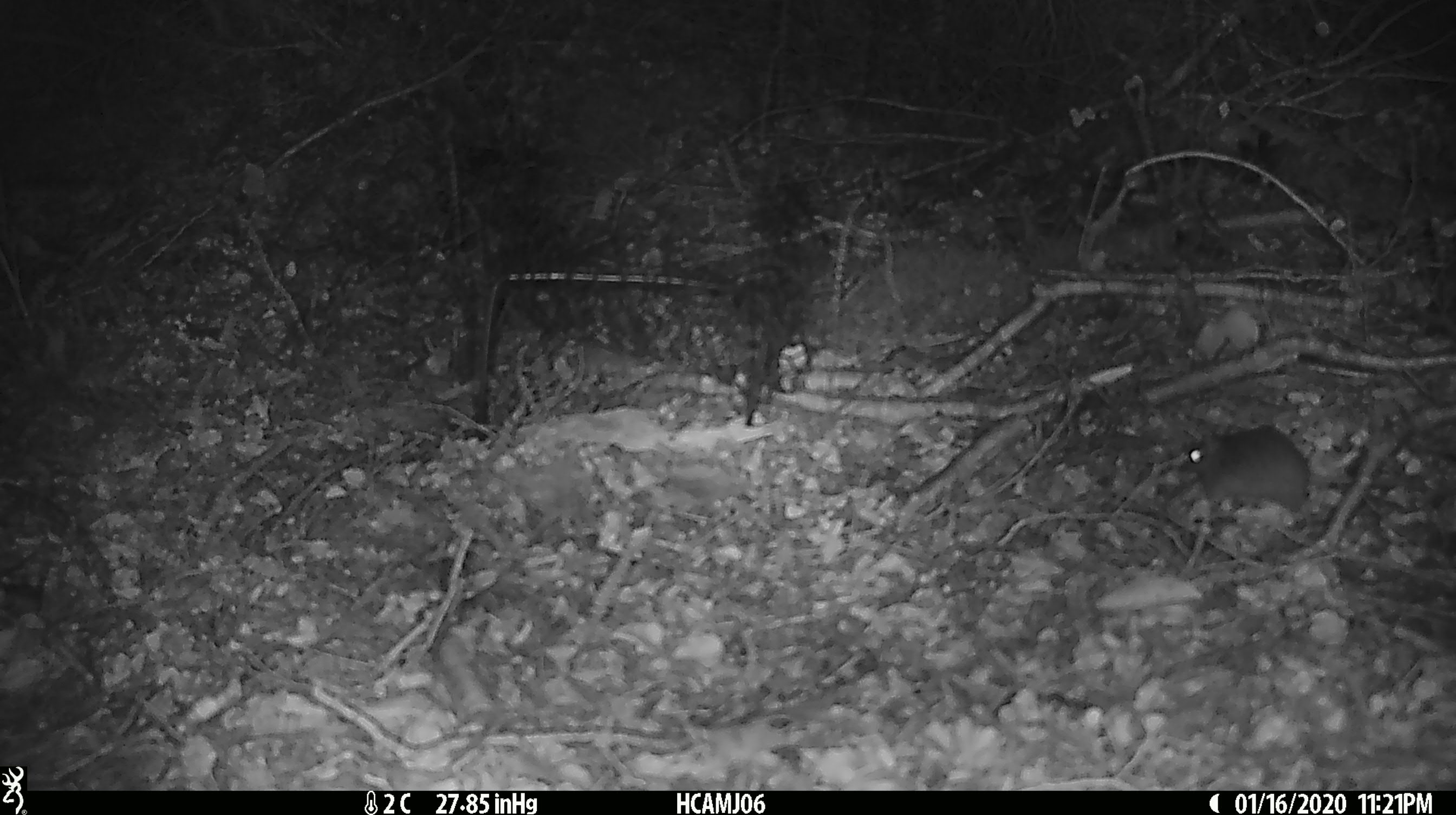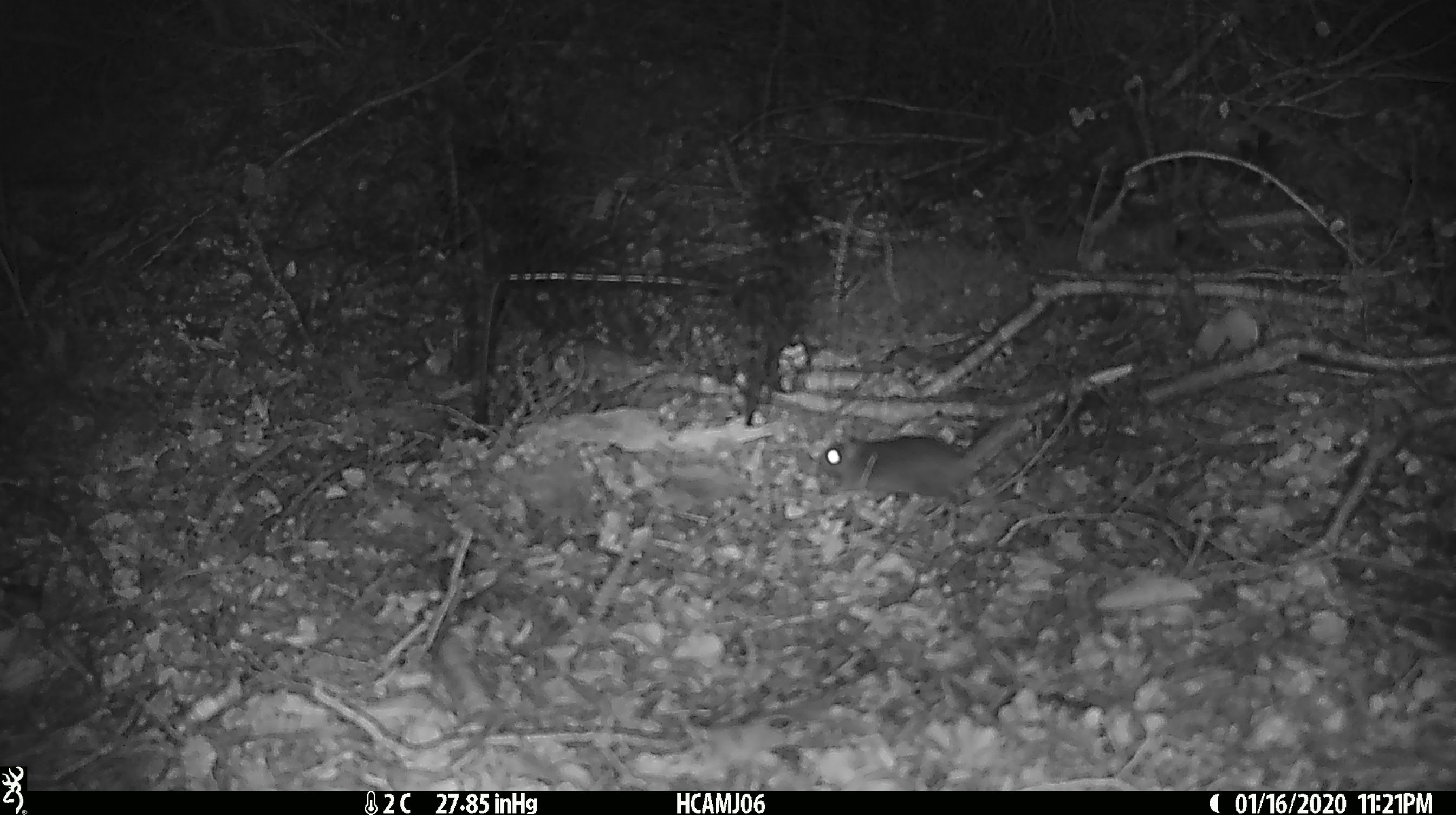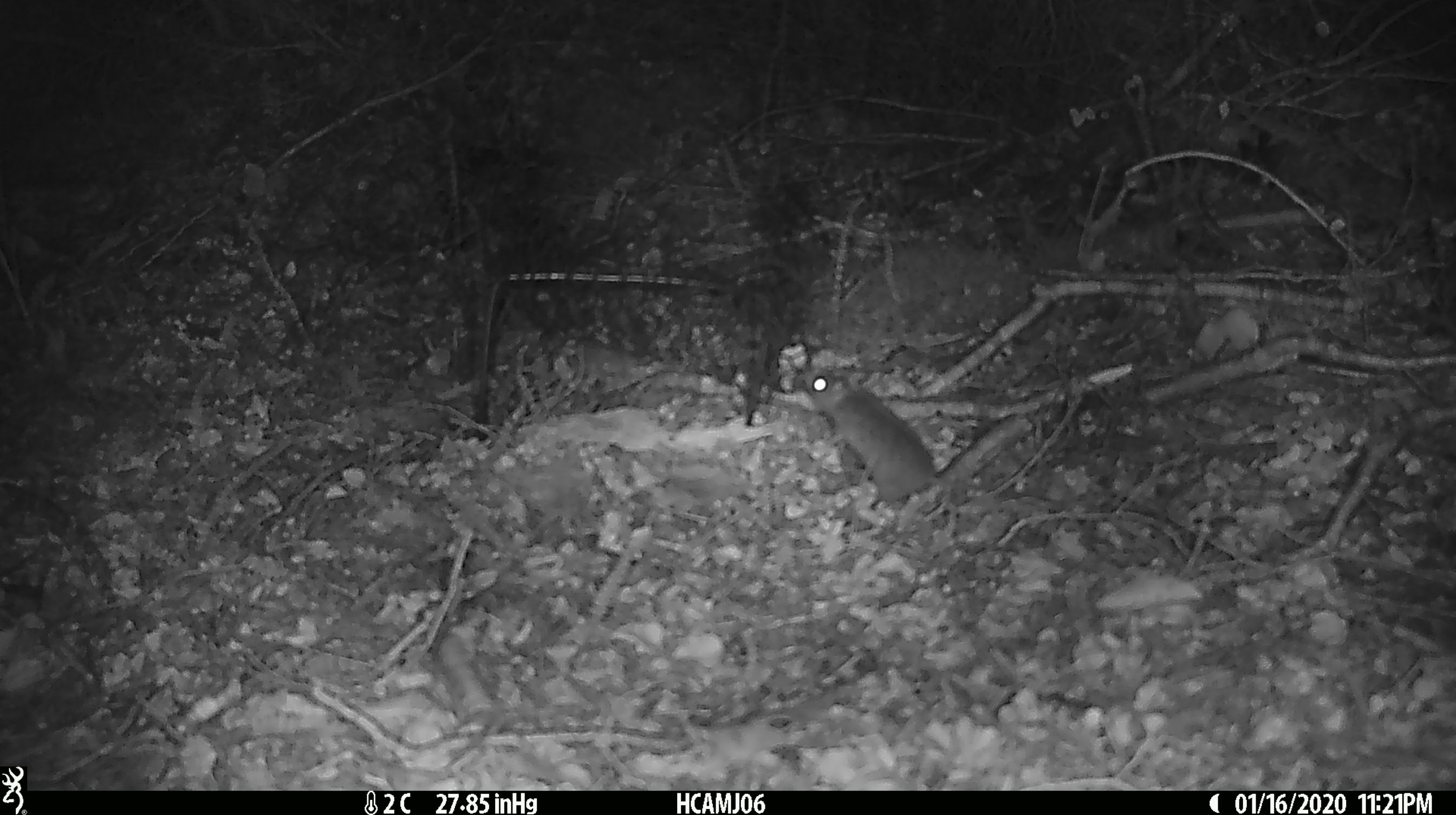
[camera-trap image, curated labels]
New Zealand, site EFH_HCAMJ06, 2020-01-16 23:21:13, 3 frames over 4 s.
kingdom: Animalia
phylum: Chordata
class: Mammalia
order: Rodentia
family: Muridae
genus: Mus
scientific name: Mus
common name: mouse